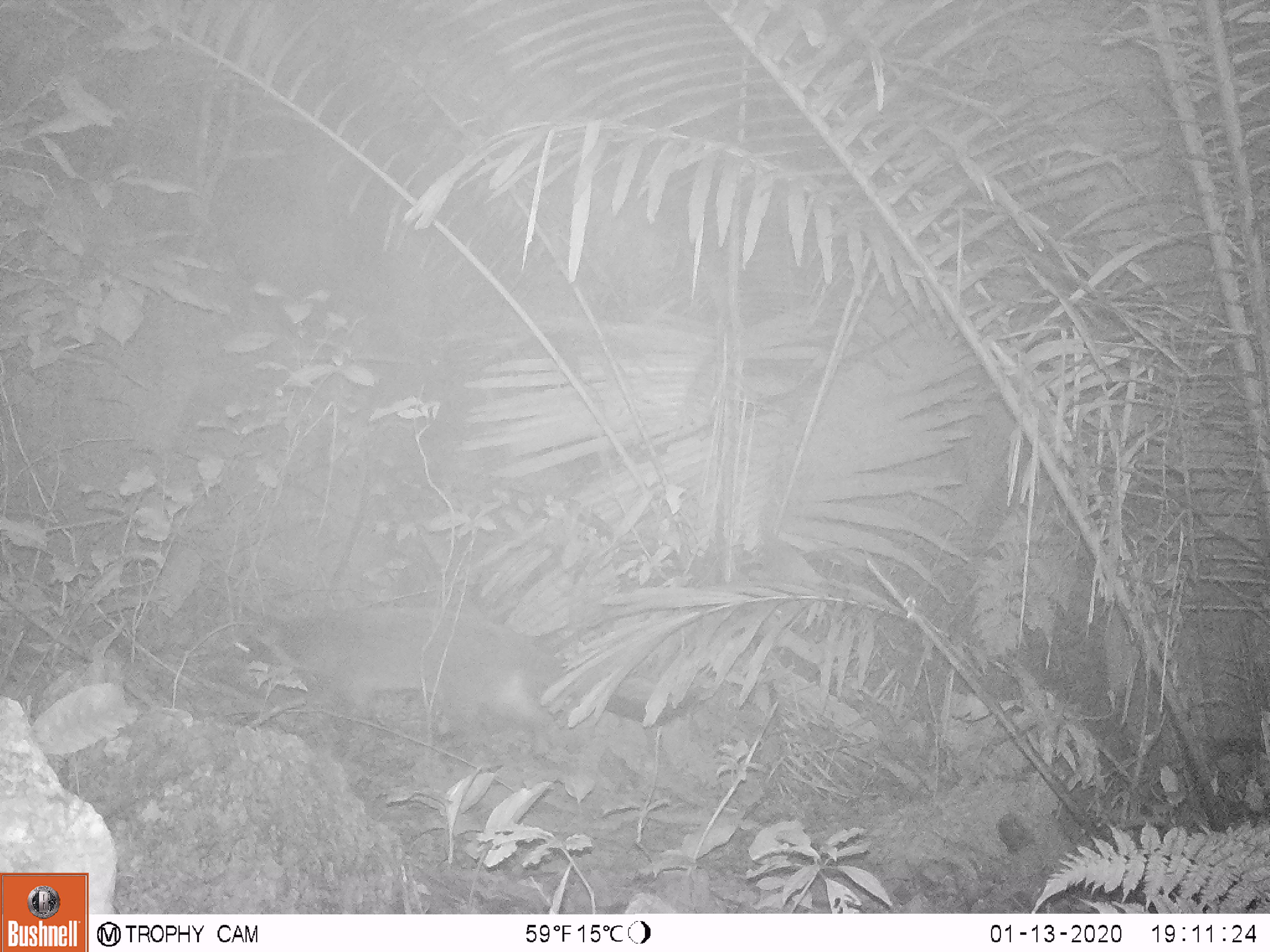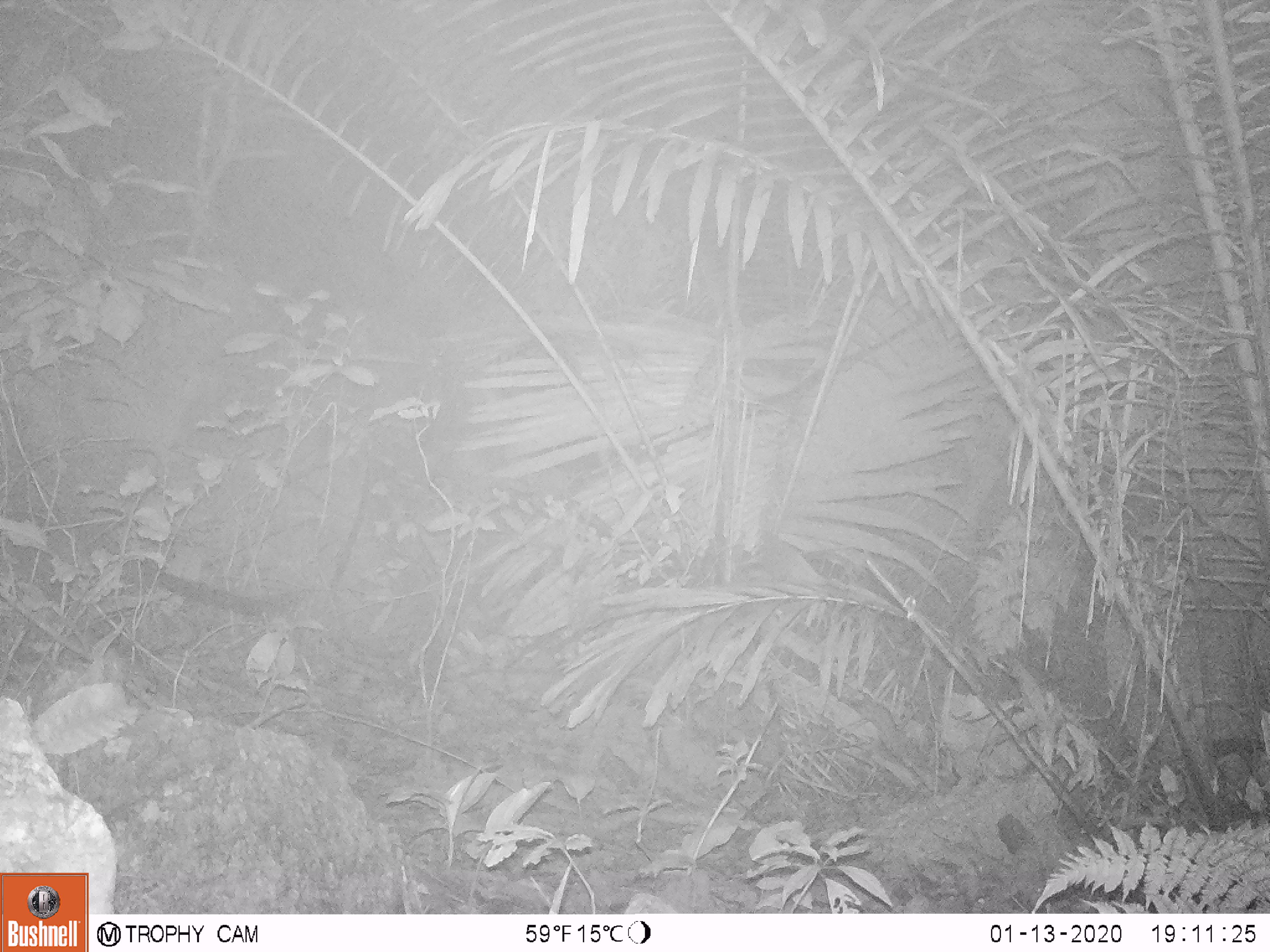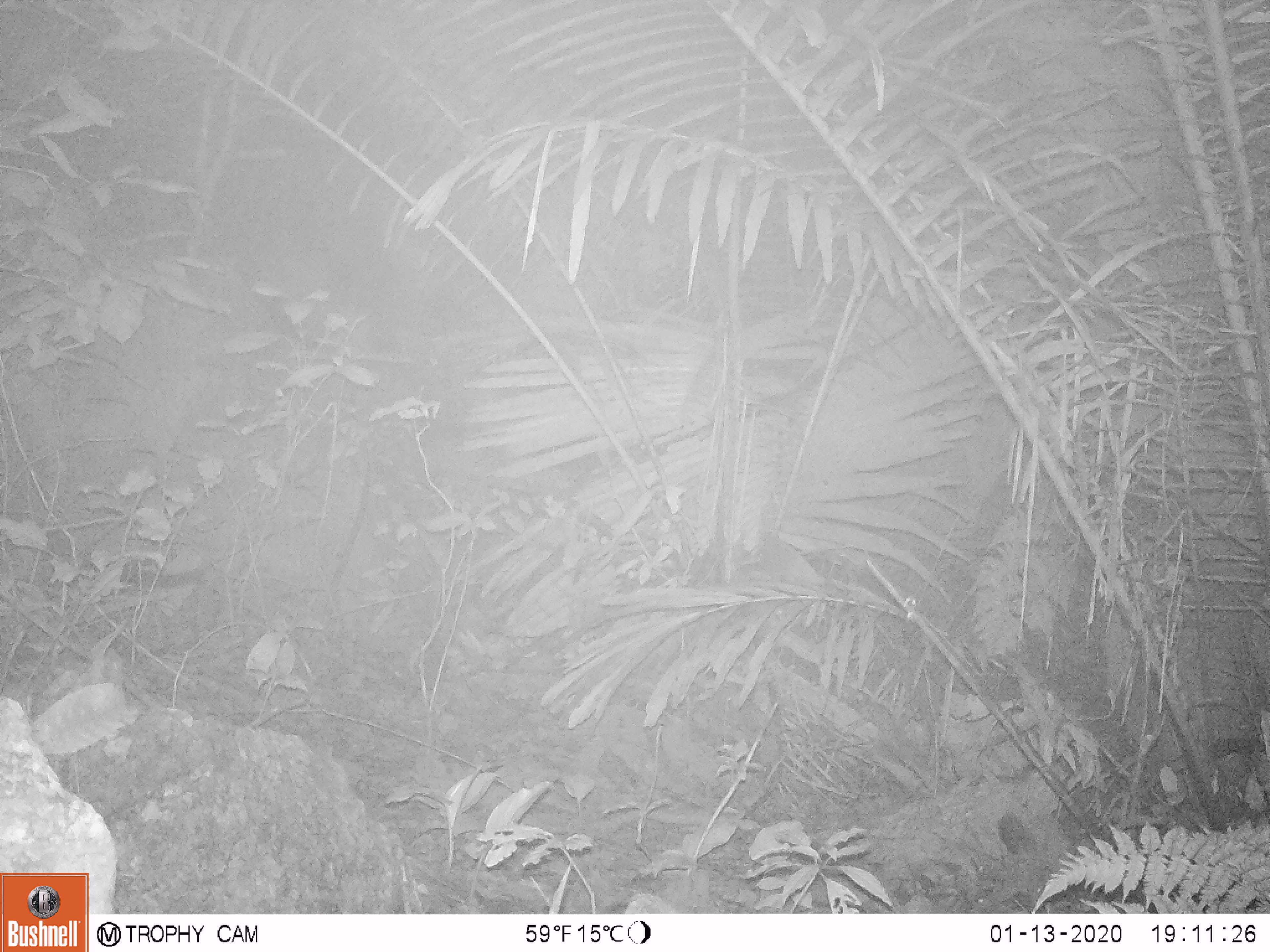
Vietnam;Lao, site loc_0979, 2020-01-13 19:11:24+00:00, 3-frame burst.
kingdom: Animalia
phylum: Chordata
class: Mammalia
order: Carnivora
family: Viverridae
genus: Paguma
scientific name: Paguma larvata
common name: masked palm civet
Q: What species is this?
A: Masked palm civet (Paguma larvata).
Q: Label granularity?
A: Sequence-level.